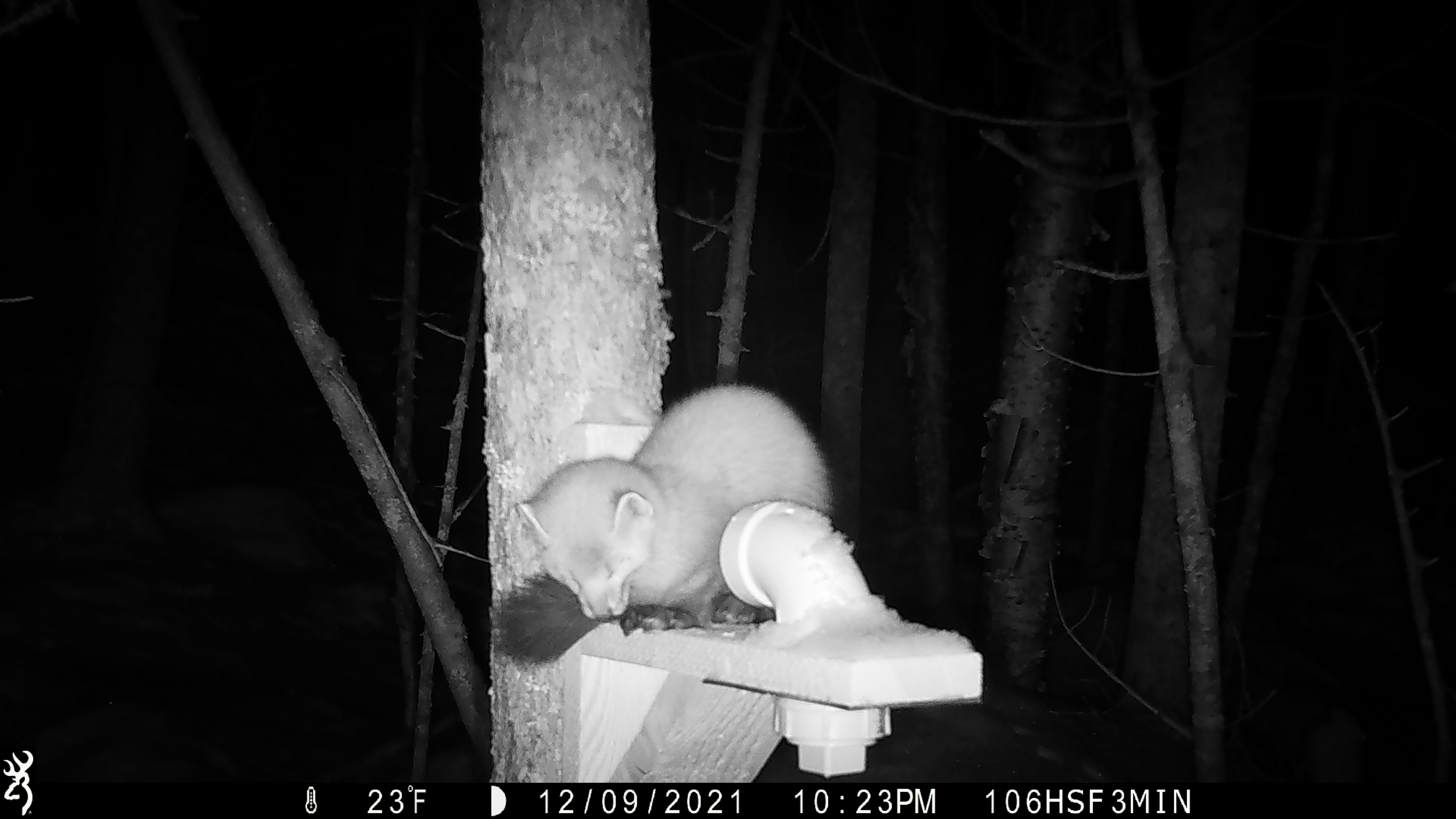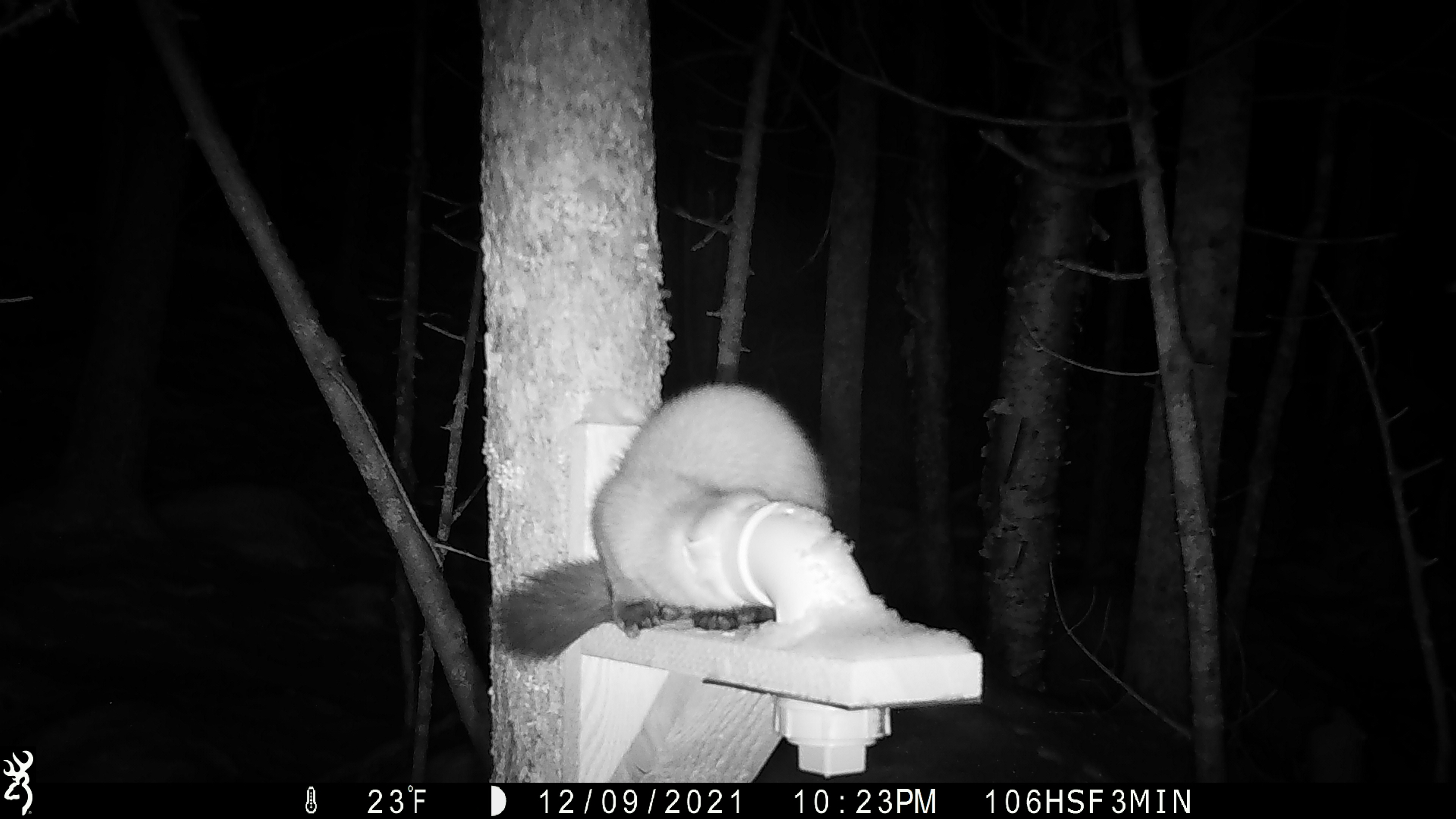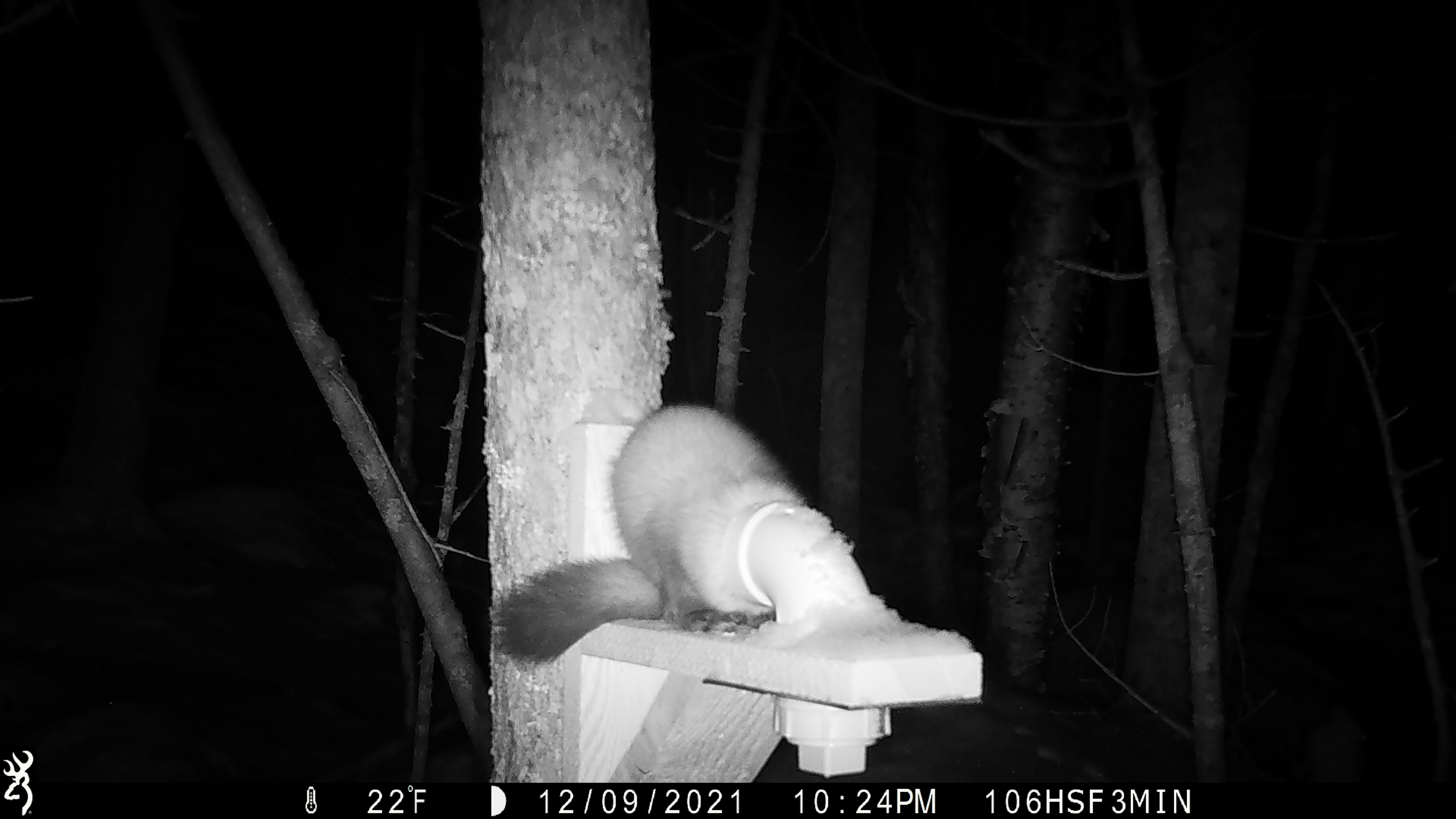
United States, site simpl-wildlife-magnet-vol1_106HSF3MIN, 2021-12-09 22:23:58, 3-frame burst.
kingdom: Animalia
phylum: Chordata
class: Mammalia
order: Carnivora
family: Mustelidae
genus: Martes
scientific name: Martes americana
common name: american marten